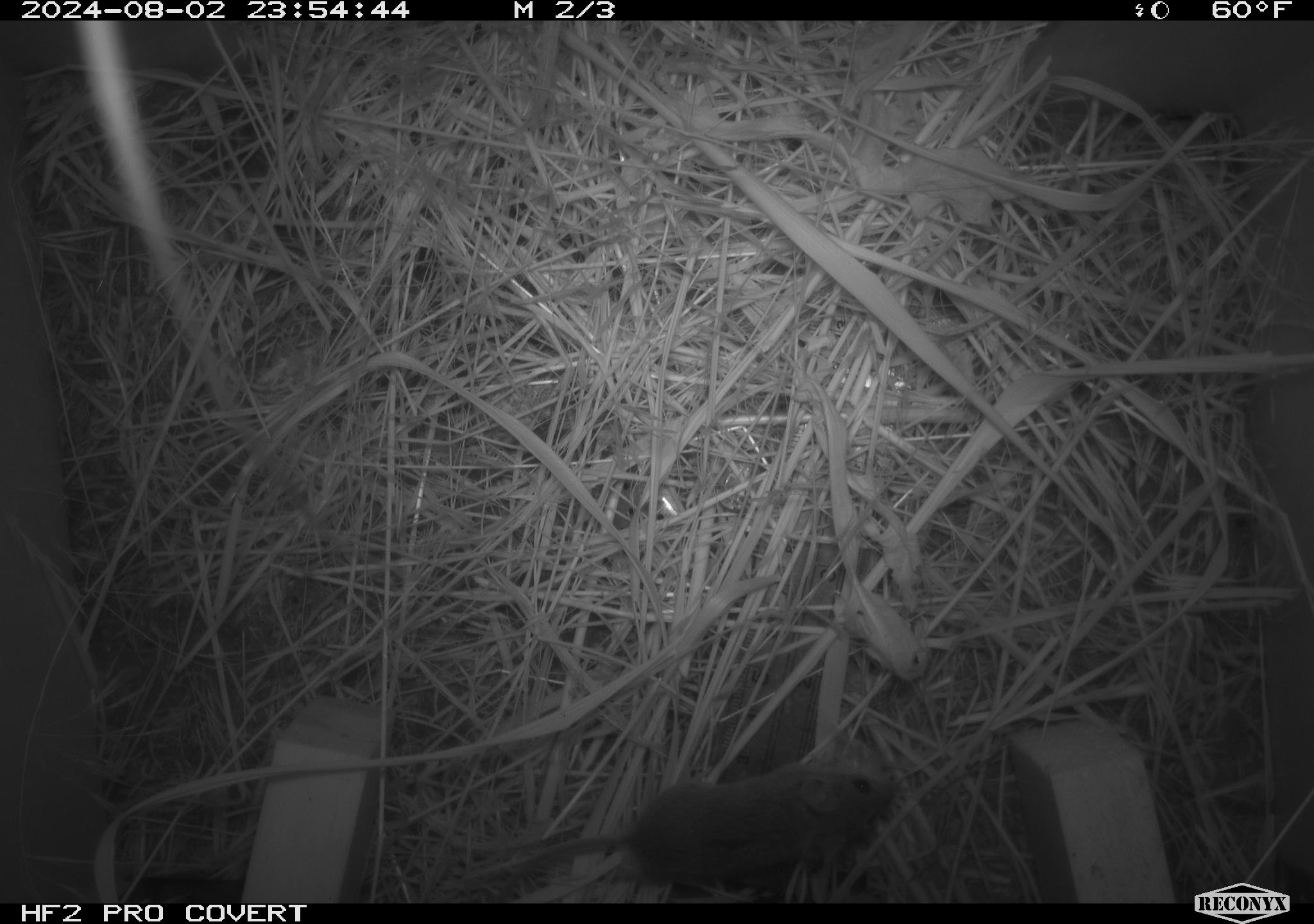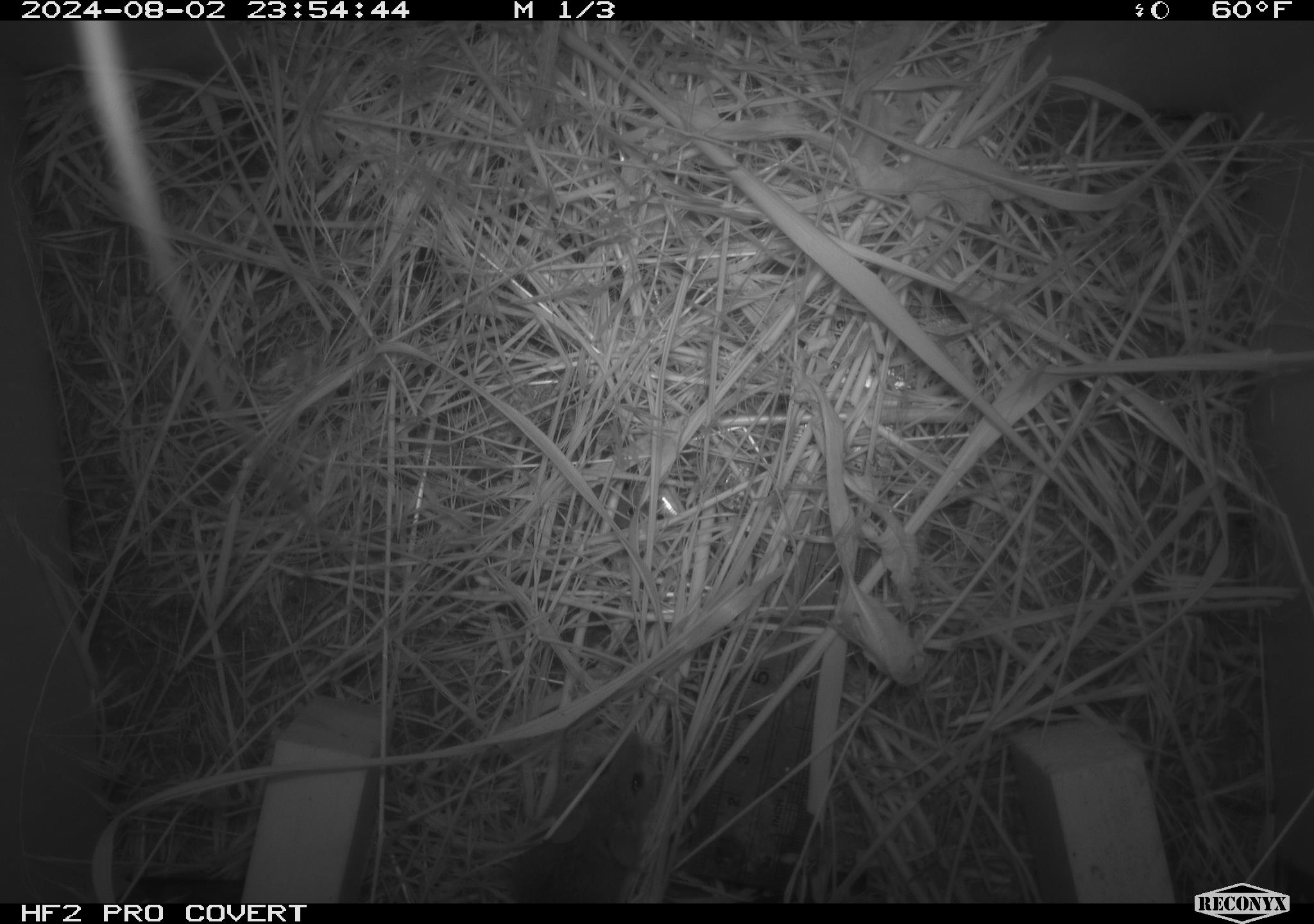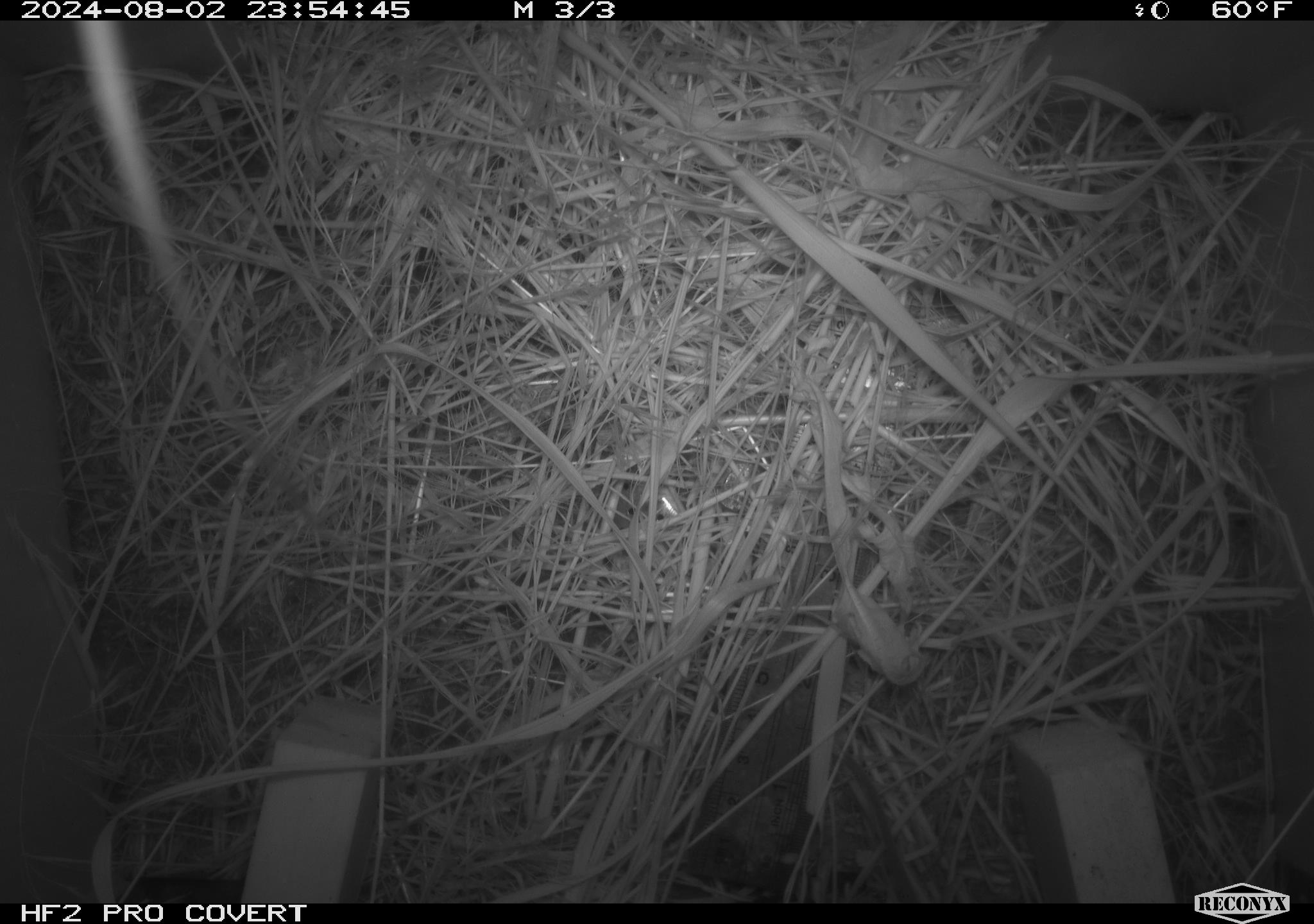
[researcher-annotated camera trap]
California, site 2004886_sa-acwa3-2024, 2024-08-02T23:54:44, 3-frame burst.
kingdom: Animalia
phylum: Chordata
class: Mammalia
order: Rodentia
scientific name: Rodentia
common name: mouse species